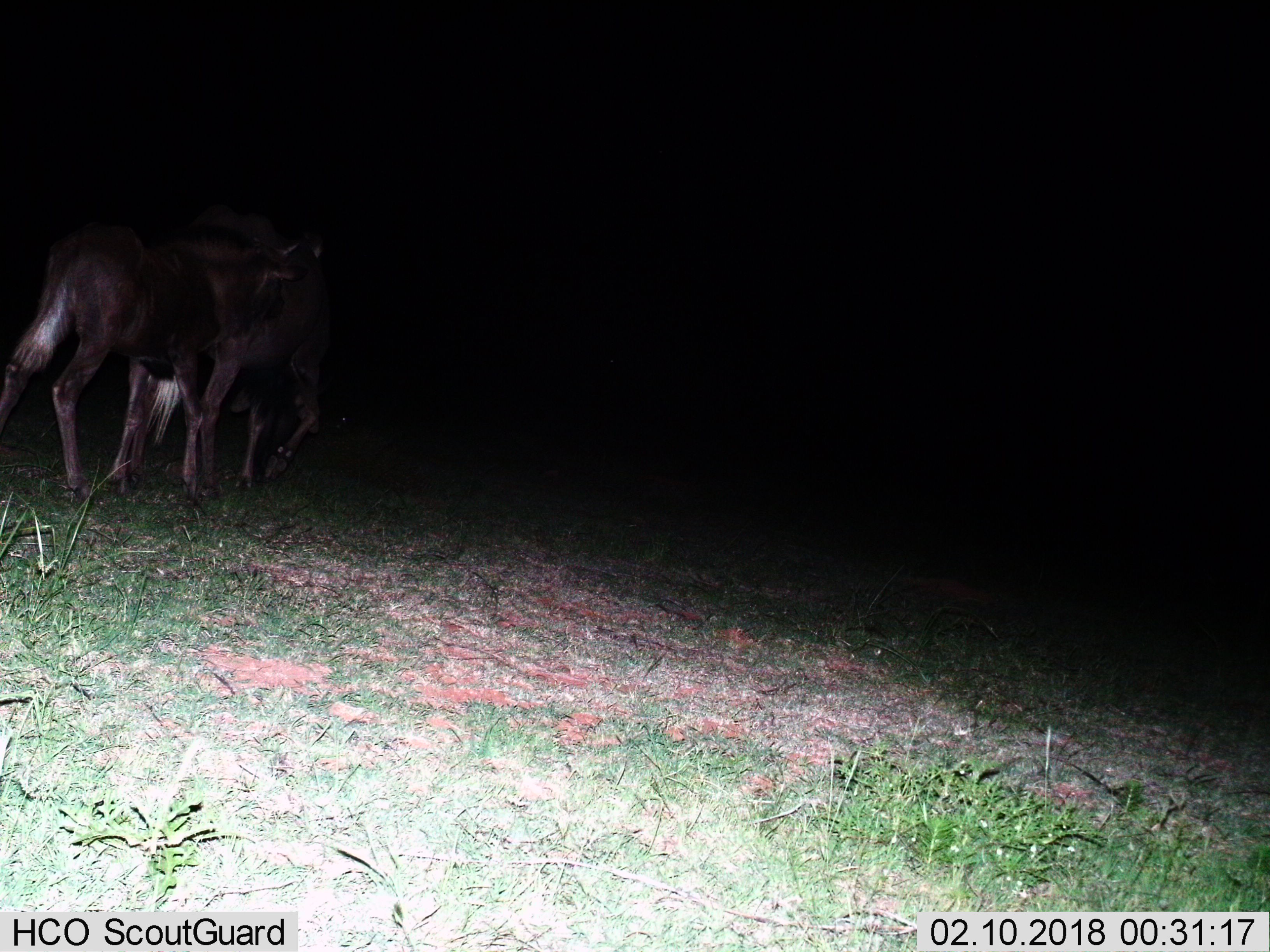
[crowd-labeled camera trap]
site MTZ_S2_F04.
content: unidentified animal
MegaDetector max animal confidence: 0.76